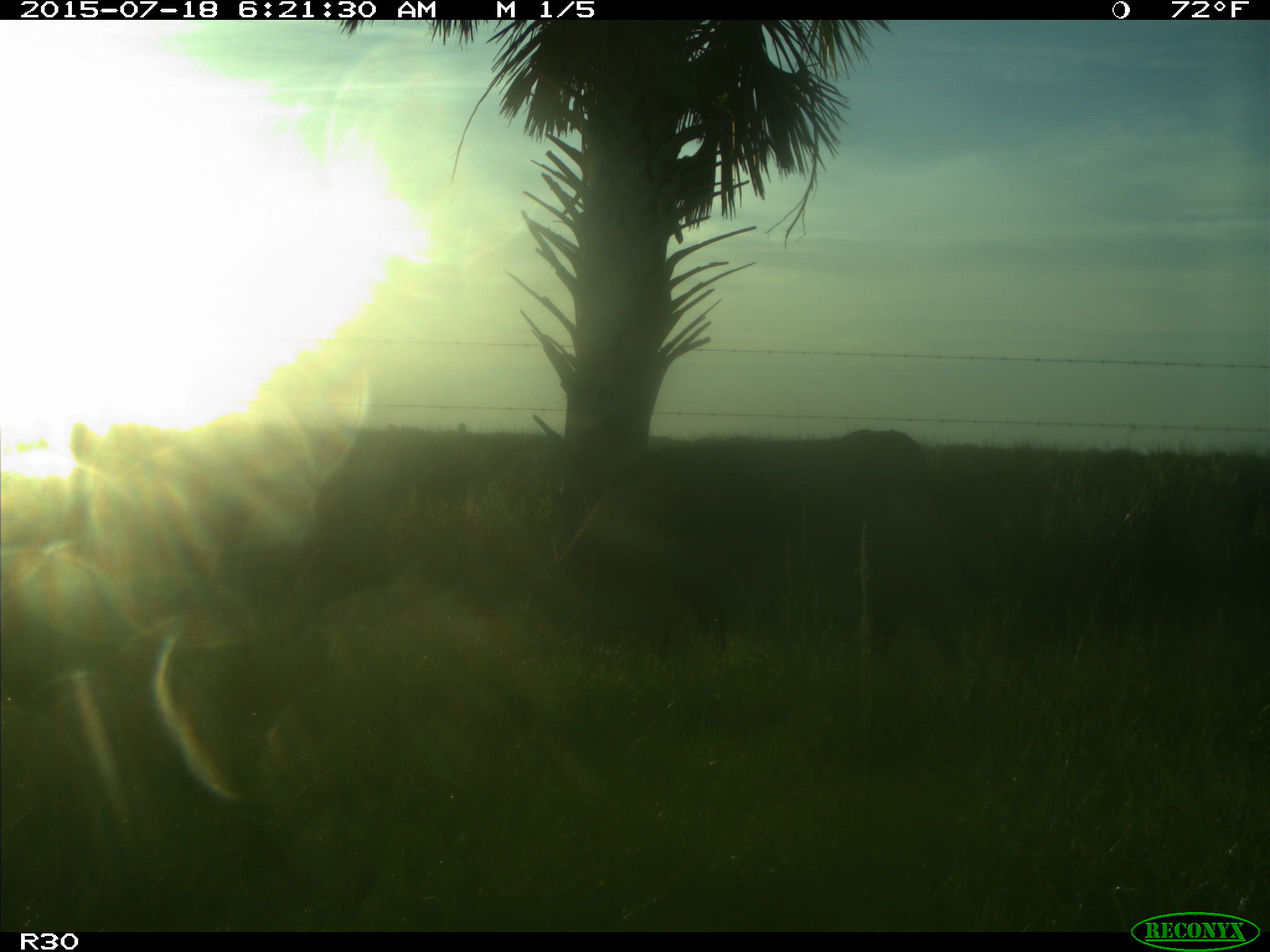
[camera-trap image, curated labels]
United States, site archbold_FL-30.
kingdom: Animalia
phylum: Chordata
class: Mammalia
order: Artiodactyla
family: Bovidae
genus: Bos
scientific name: Bos taurus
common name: domestic cow